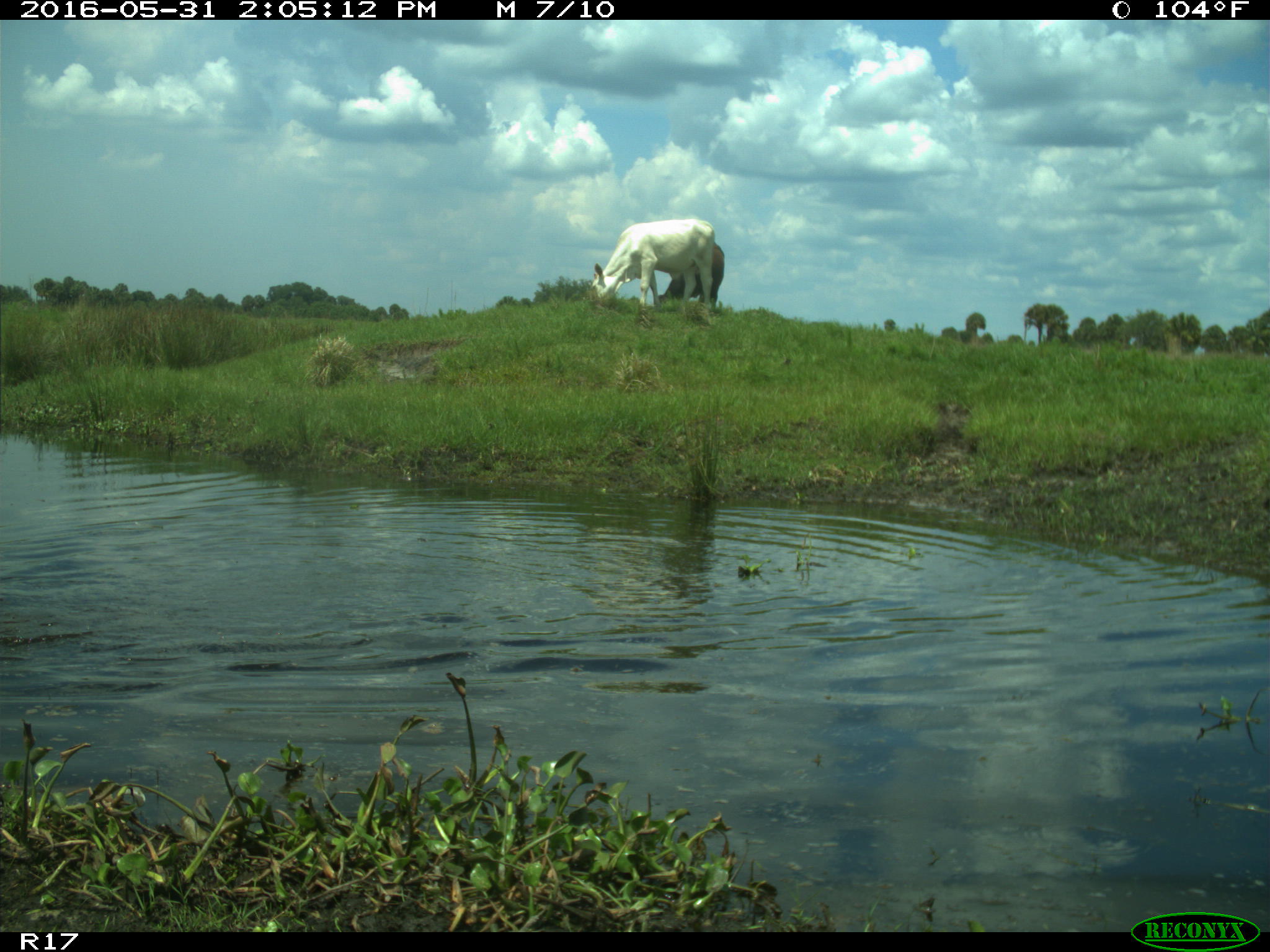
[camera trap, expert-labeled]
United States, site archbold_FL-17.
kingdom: Animalia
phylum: Chordata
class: Mammalia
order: Artiodactyla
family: Bovidae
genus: Bos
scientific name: Bos taurus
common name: domestic cow